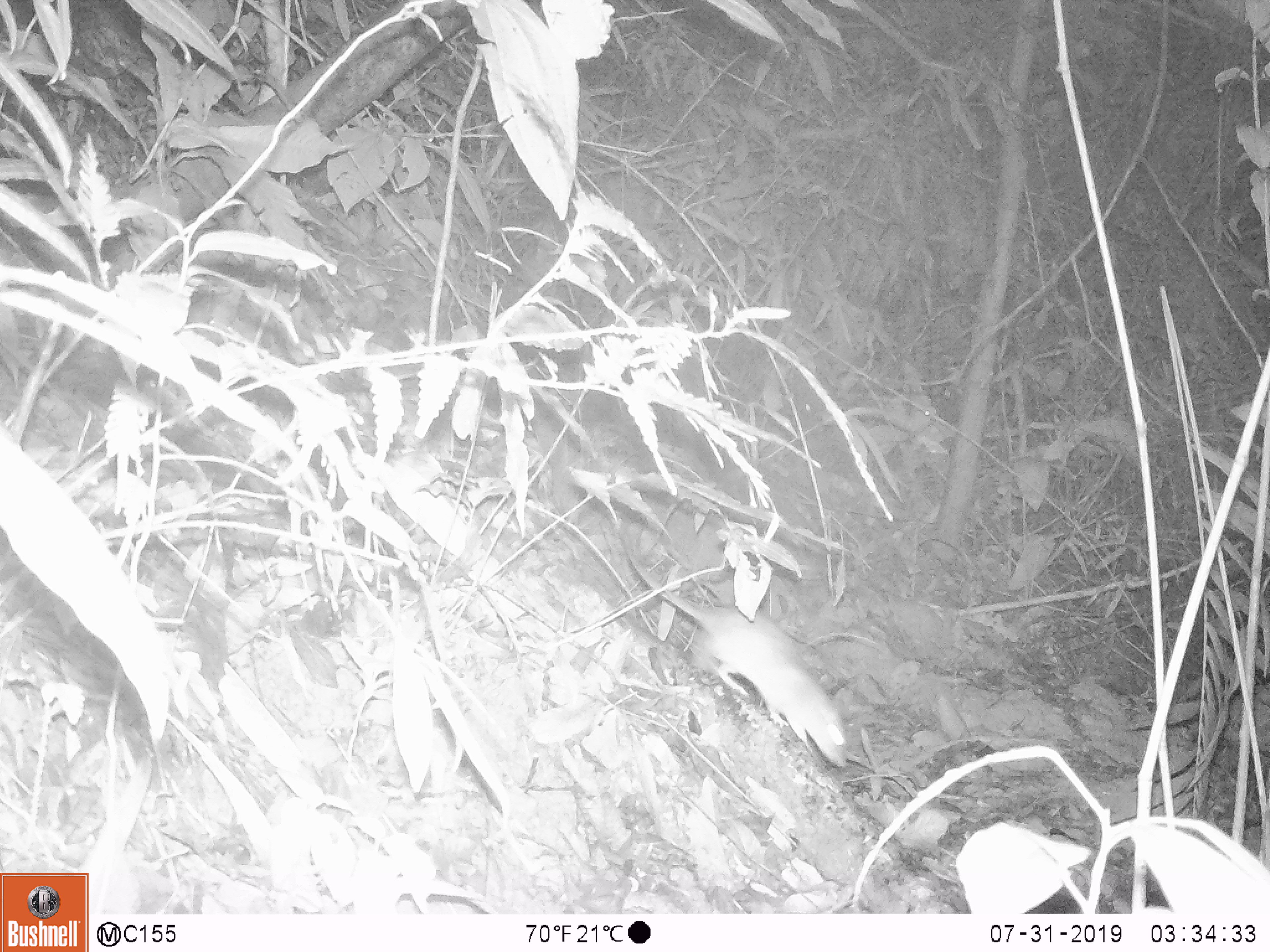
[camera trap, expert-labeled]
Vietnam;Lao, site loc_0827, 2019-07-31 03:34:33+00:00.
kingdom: Animalia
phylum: Chordata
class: Mammalia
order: Rodentia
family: Muridae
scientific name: Muridae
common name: old-world mice and rats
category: unidentified murid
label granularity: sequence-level